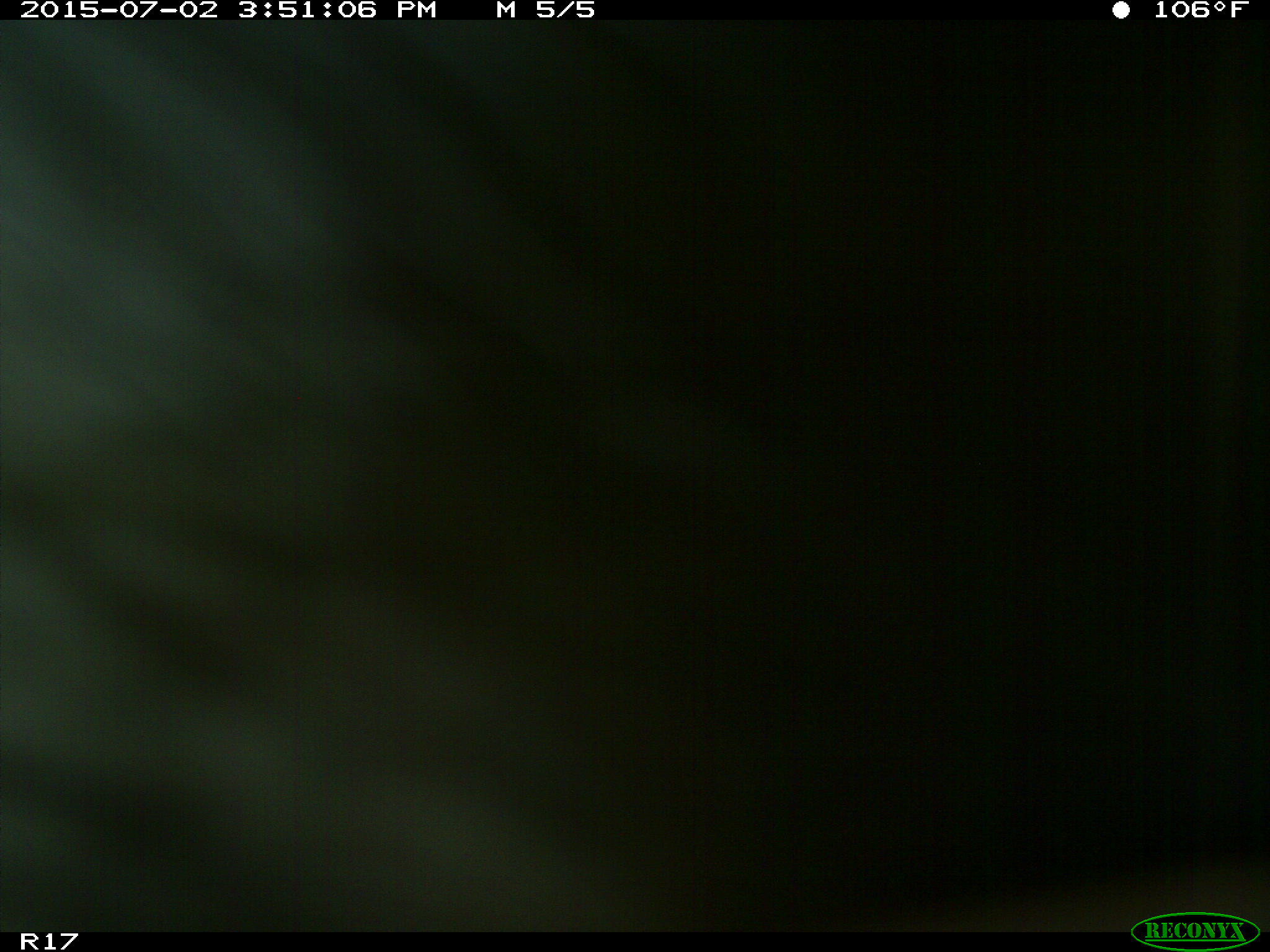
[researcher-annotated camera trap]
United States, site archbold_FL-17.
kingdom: Animalia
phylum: Chordata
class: Mammalia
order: Artiodactyla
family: Bovidae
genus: Bos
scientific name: Bos taurus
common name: domestic cow